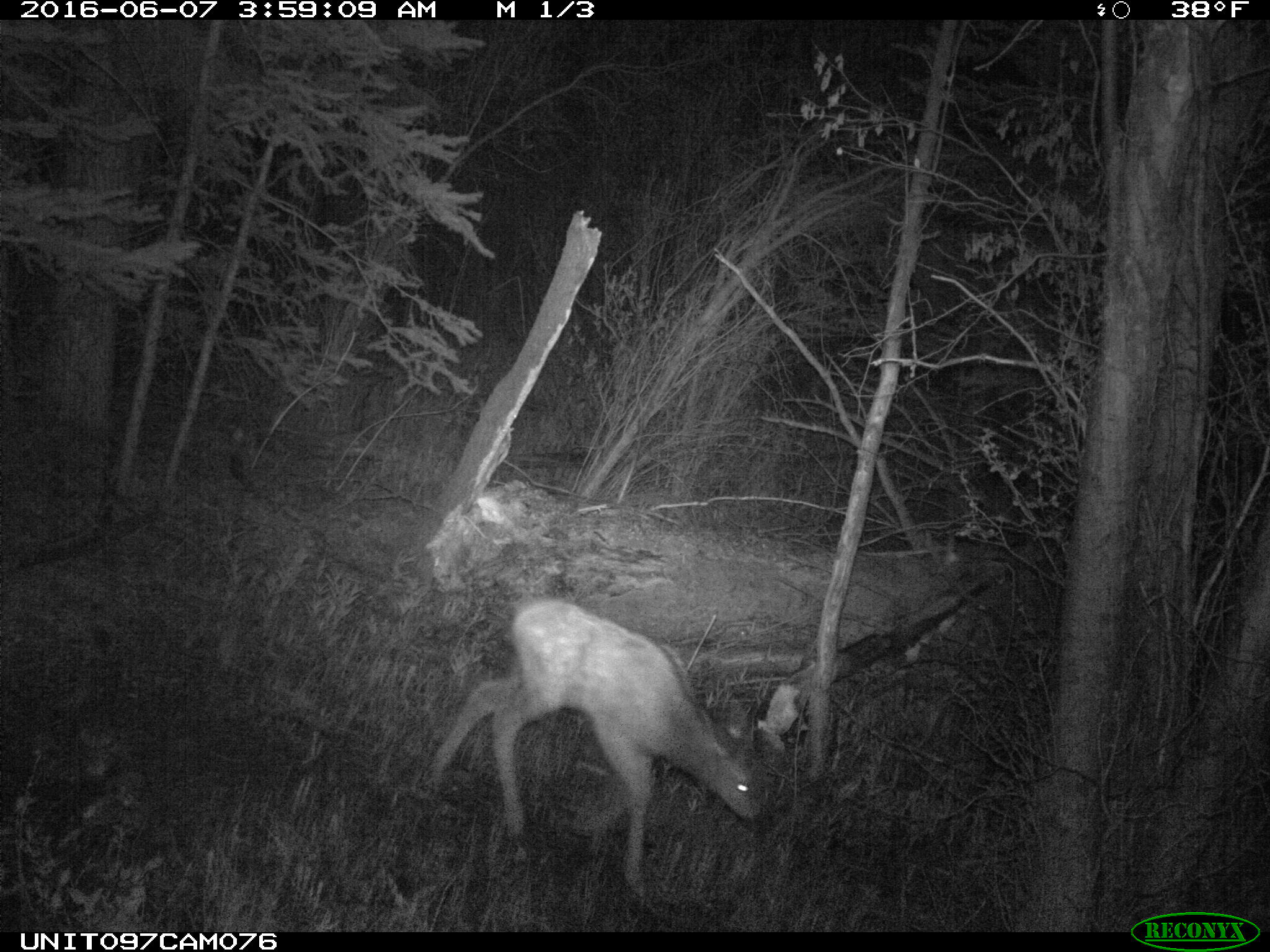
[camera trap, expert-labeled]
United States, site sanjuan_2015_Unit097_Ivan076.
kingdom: Animalia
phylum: Chordata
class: Mammalia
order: Artiodactyla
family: Cervidae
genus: Cervus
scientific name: Cervus elaphus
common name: red deer